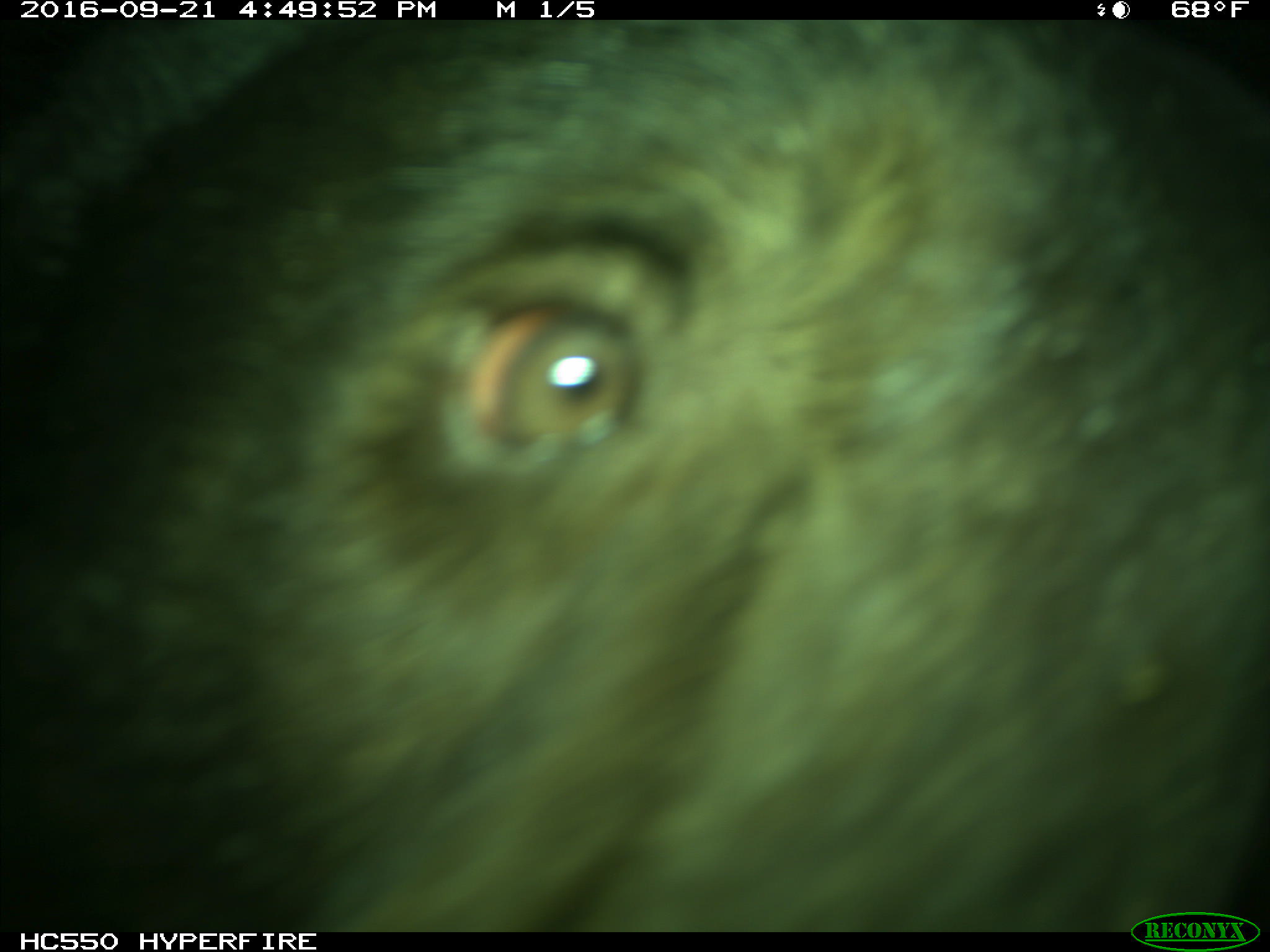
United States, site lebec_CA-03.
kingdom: Animalia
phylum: Chordata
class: Mammalia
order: Carnivora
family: Ursidae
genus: Ursus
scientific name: Ursus americanus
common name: american black bear